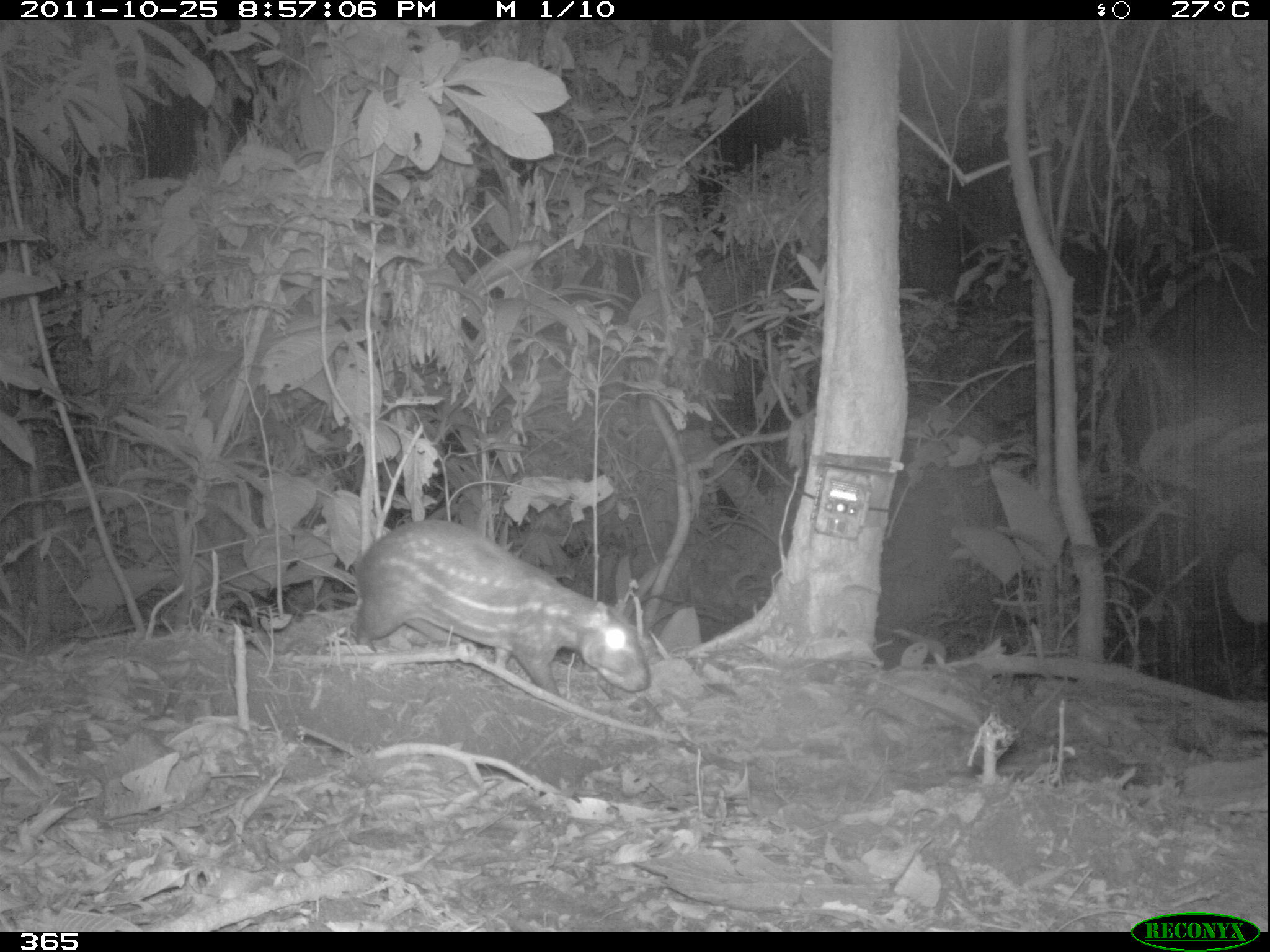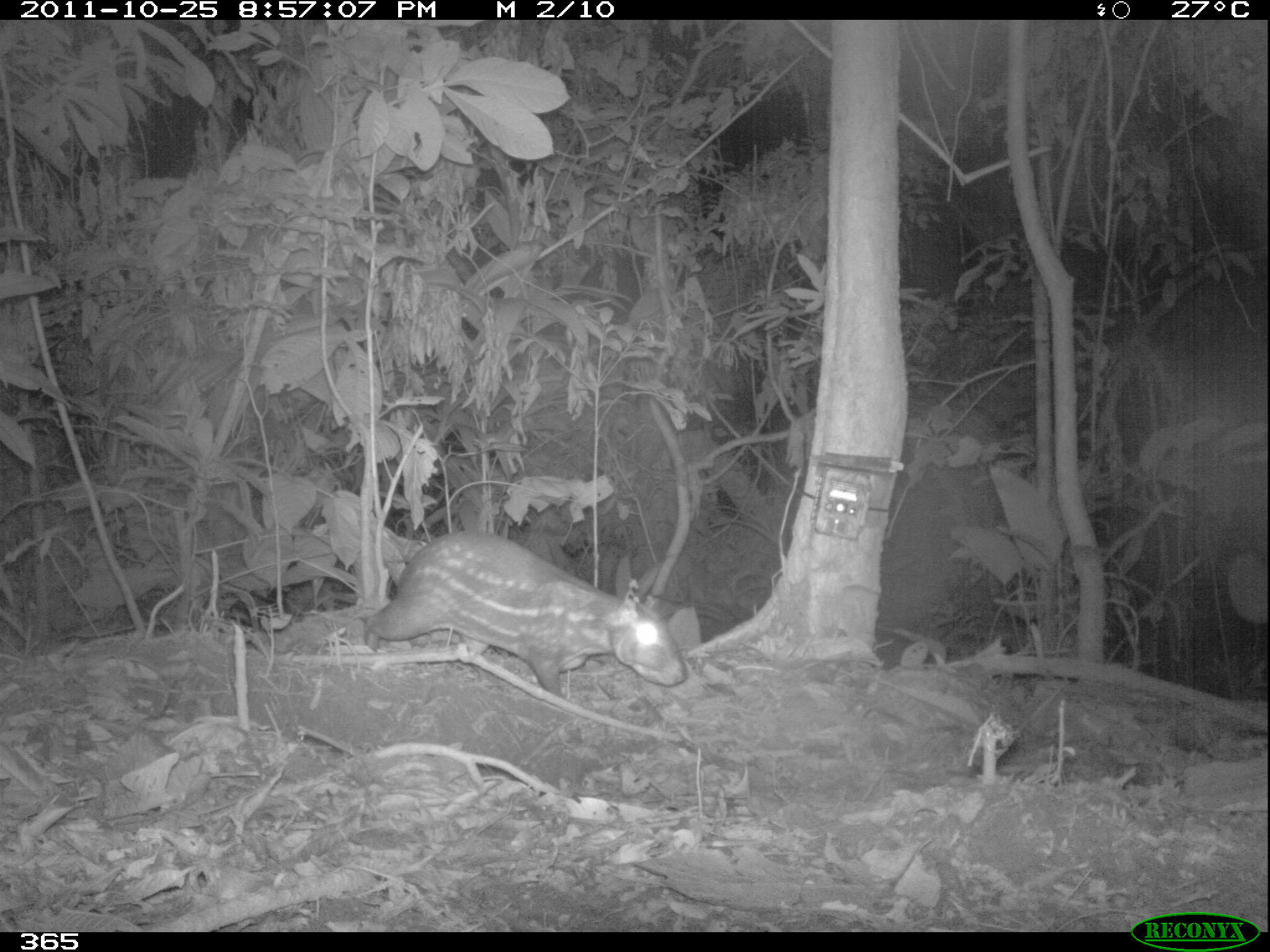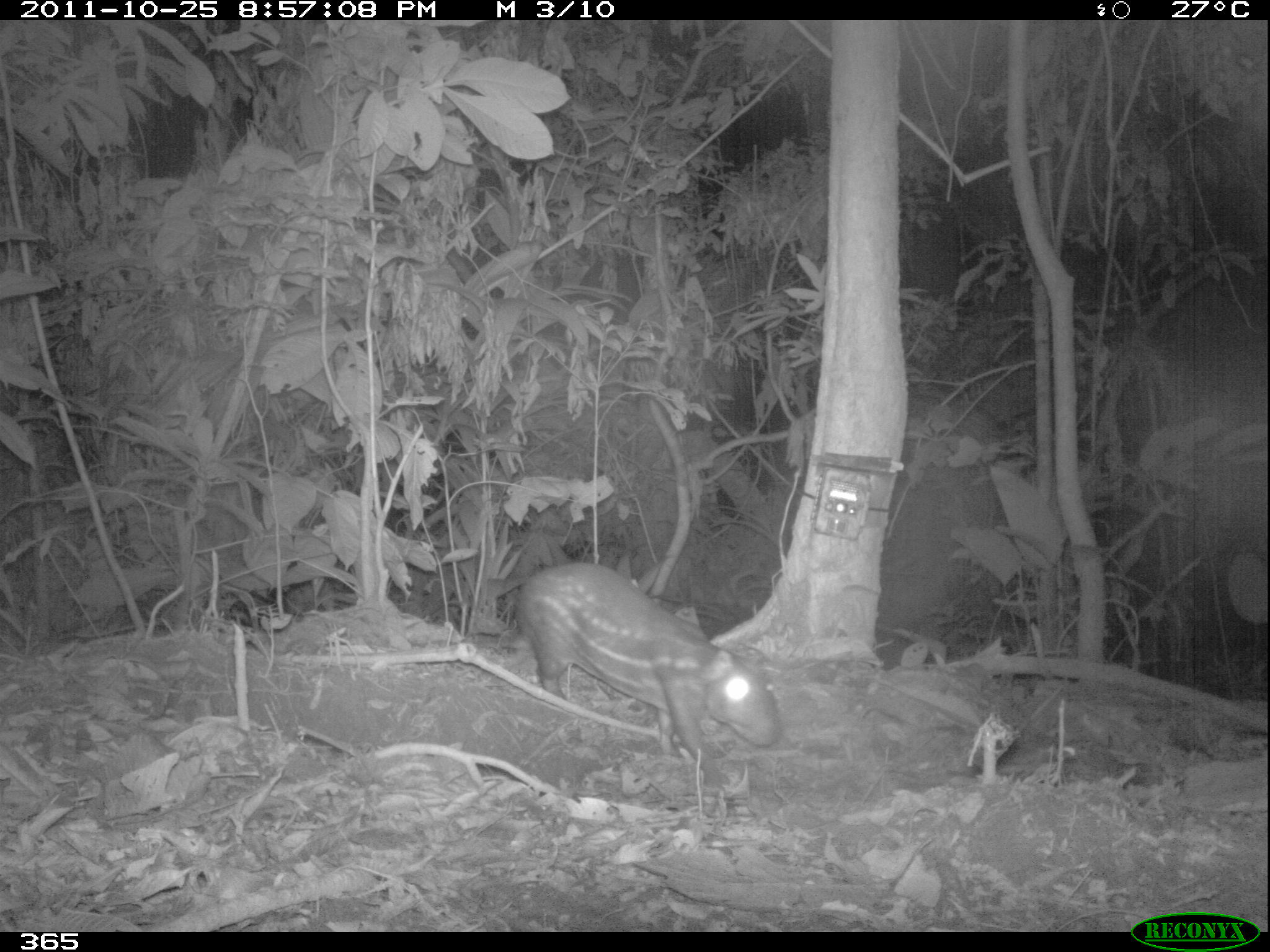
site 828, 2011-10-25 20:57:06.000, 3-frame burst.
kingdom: Animalia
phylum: Chordata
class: Mammalia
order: Rodentia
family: Cuniculidae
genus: Cuniculus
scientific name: Cuniculus paca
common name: spotted paca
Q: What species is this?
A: Cuniculus paca (spotted paca).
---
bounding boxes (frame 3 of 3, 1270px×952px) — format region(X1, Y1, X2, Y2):
cuniculus paca: region(513, 561, 777, 791)